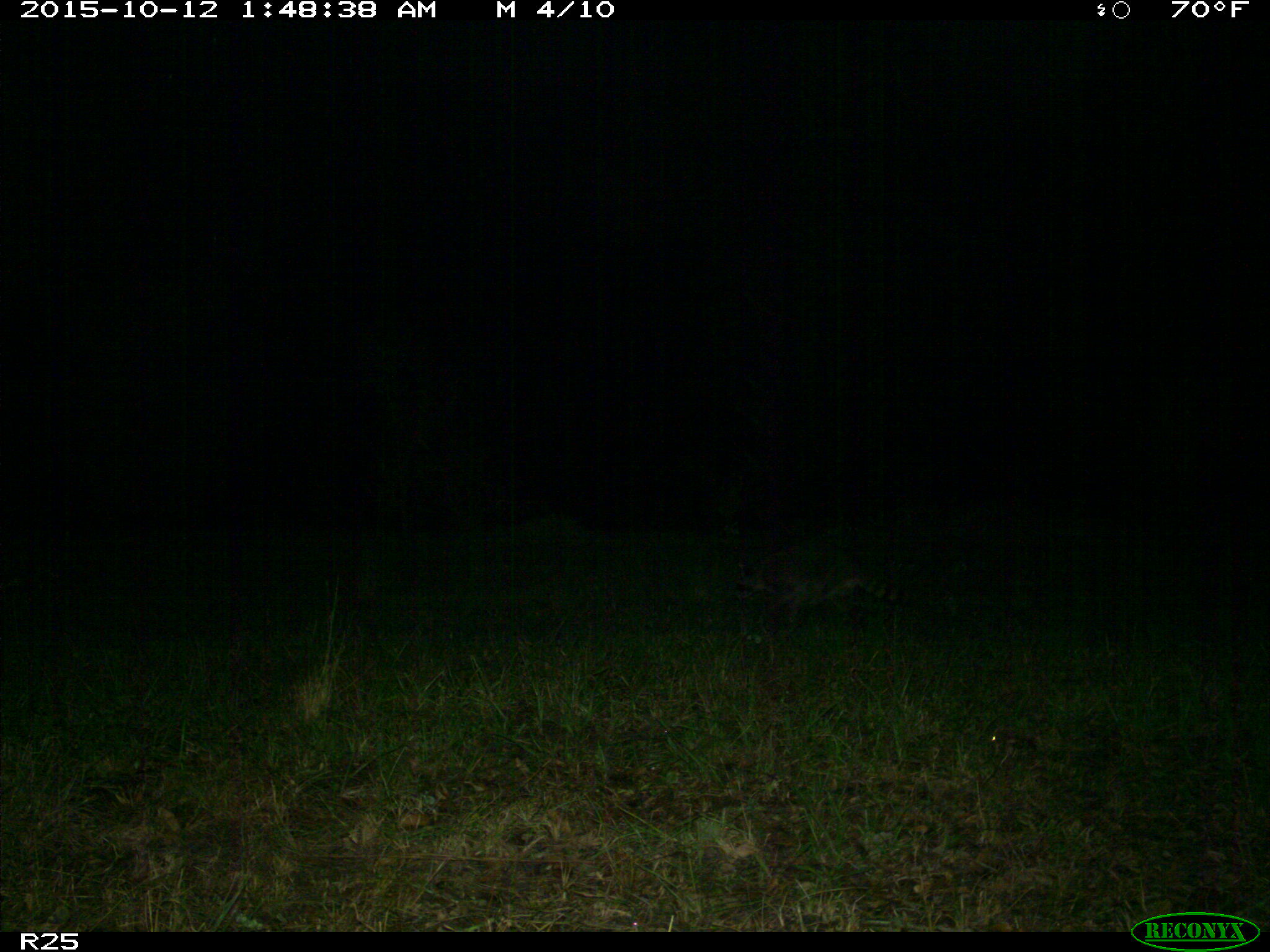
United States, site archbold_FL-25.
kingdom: Animalia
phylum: Chordata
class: Mammalia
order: Carnivora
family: Procyonidae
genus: Procyon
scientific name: Procyon lotor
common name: common raccoon